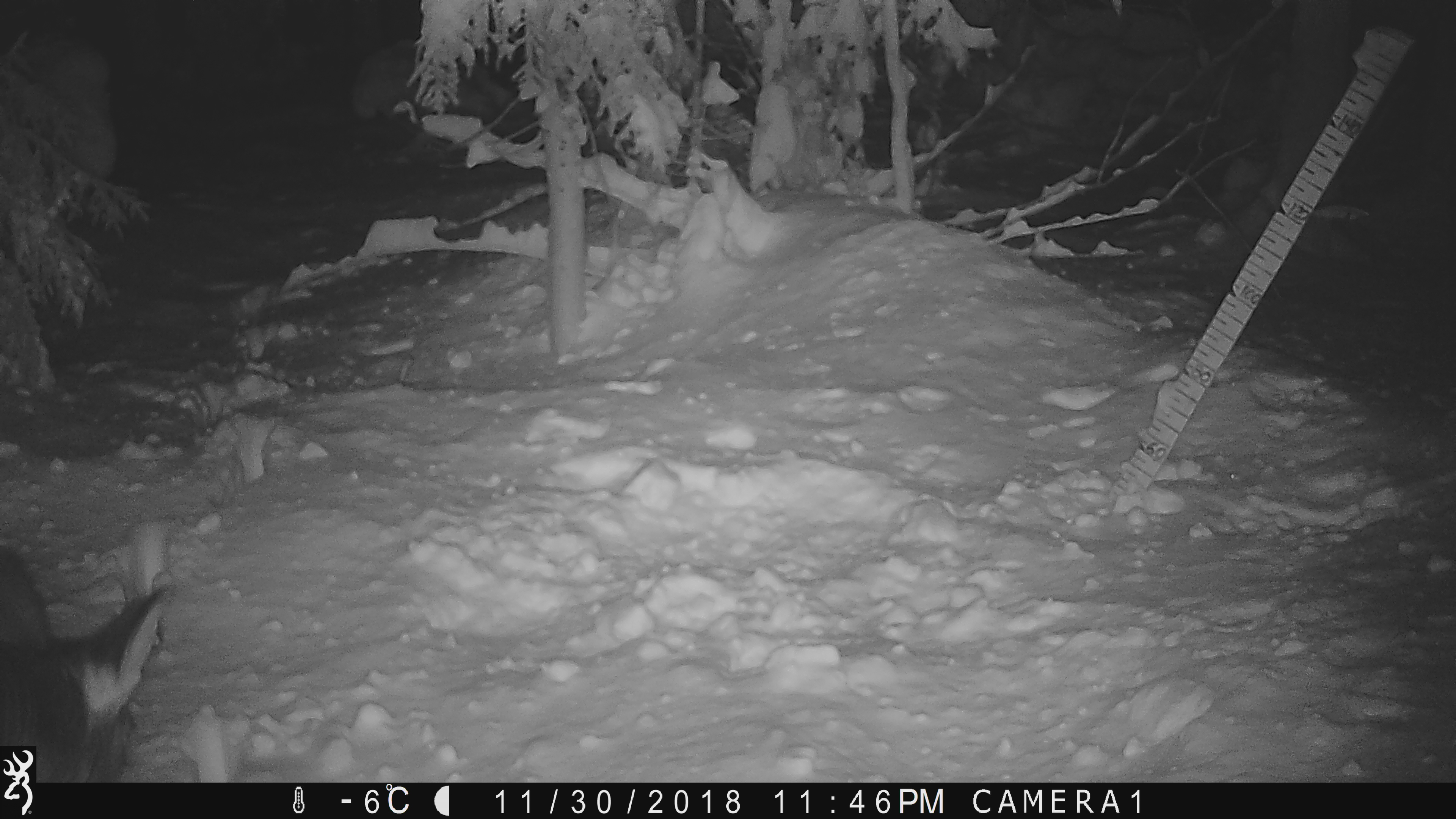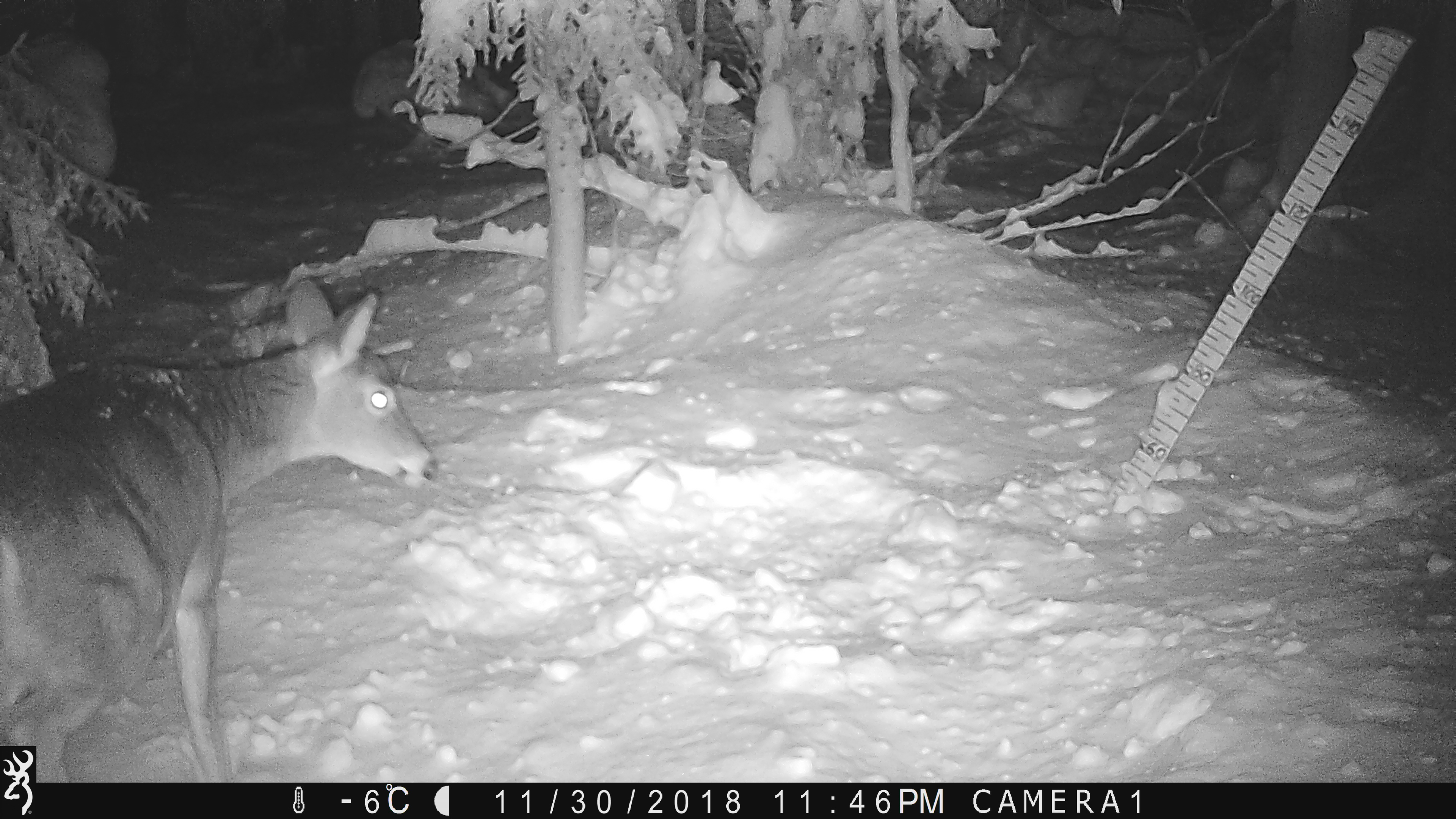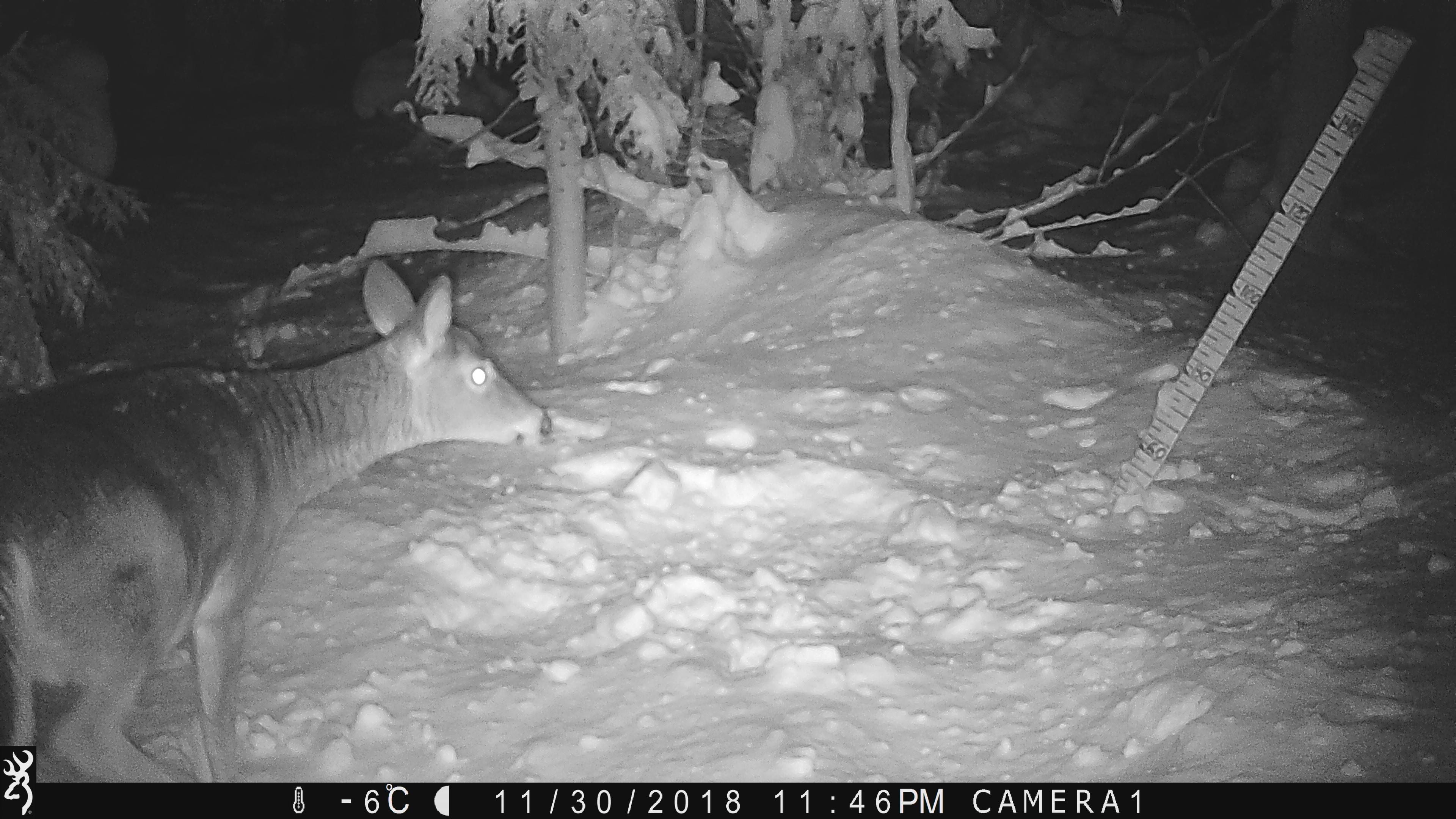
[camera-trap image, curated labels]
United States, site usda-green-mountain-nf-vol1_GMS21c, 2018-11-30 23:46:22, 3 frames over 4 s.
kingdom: Animalia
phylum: Chordata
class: Mammalia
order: Artiodactyla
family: Cervidae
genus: Odocoileus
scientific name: Odocoileus virginianus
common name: white-tailed deer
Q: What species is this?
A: White-tailed deer (Odocoileus virginianus).